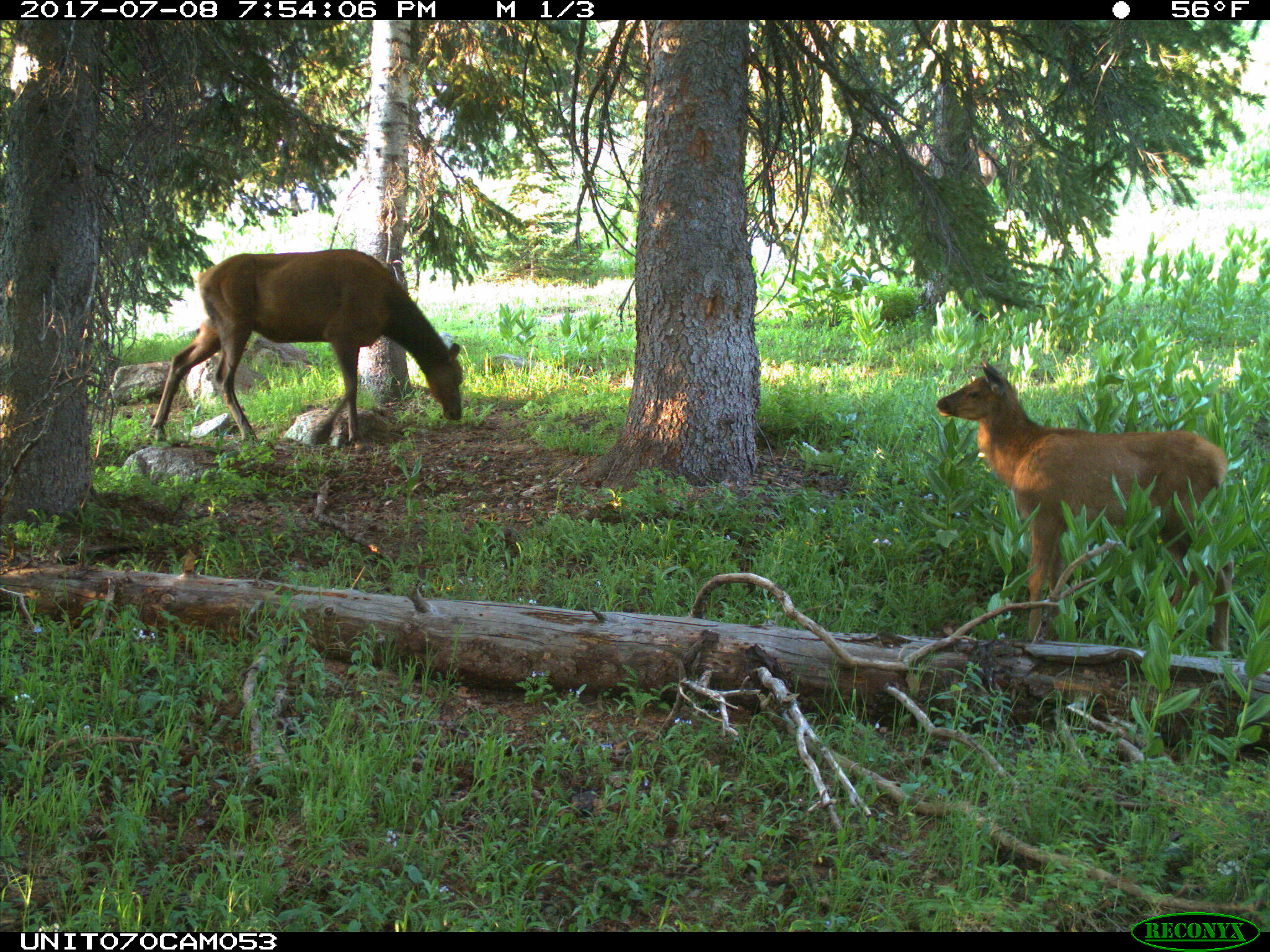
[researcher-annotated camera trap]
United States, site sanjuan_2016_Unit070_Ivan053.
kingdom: Animalia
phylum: Chordata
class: Mammalia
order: Artiodactyla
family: Cervidae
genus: Cervus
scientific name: Cervus elaphus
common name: red deer